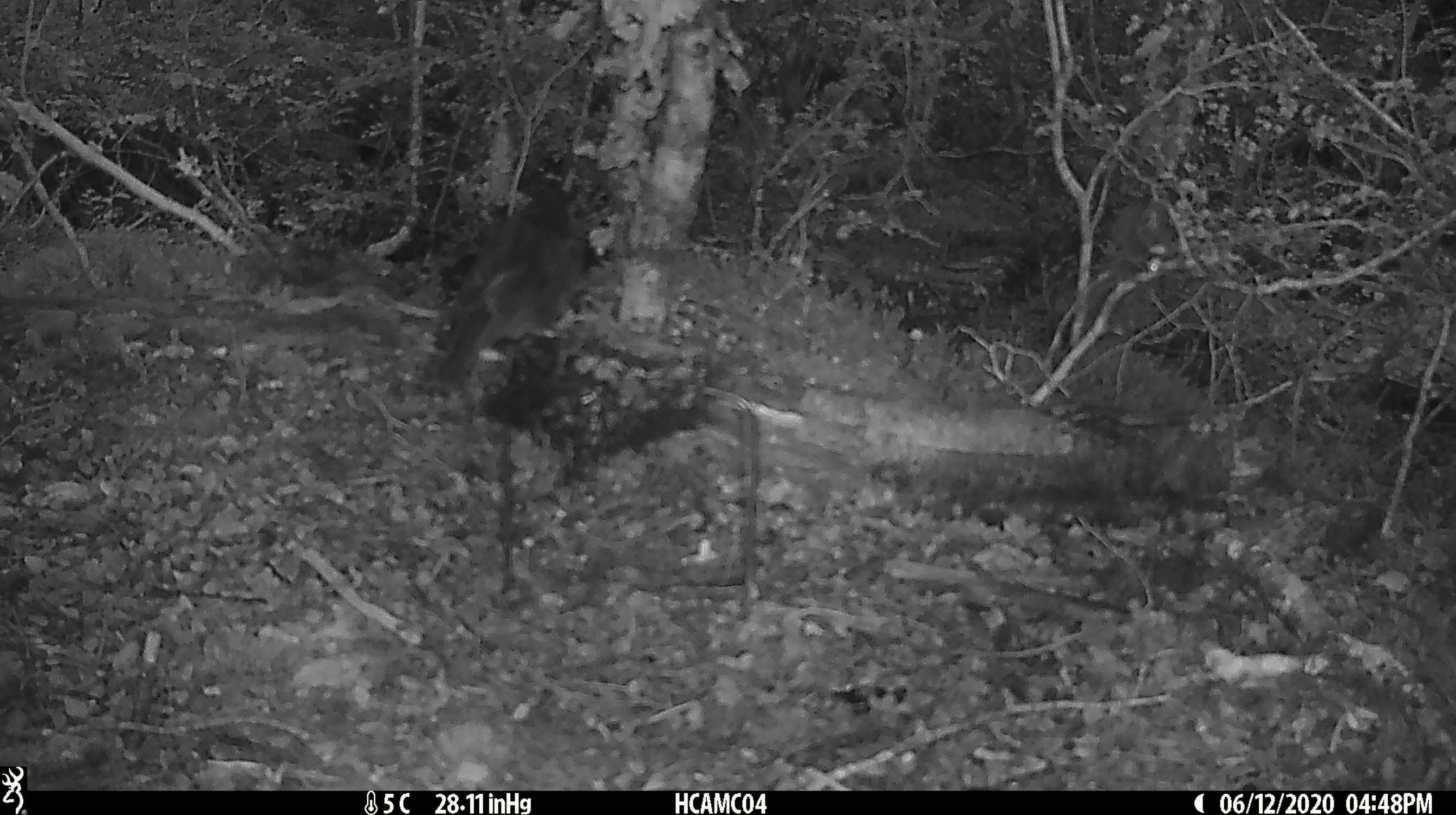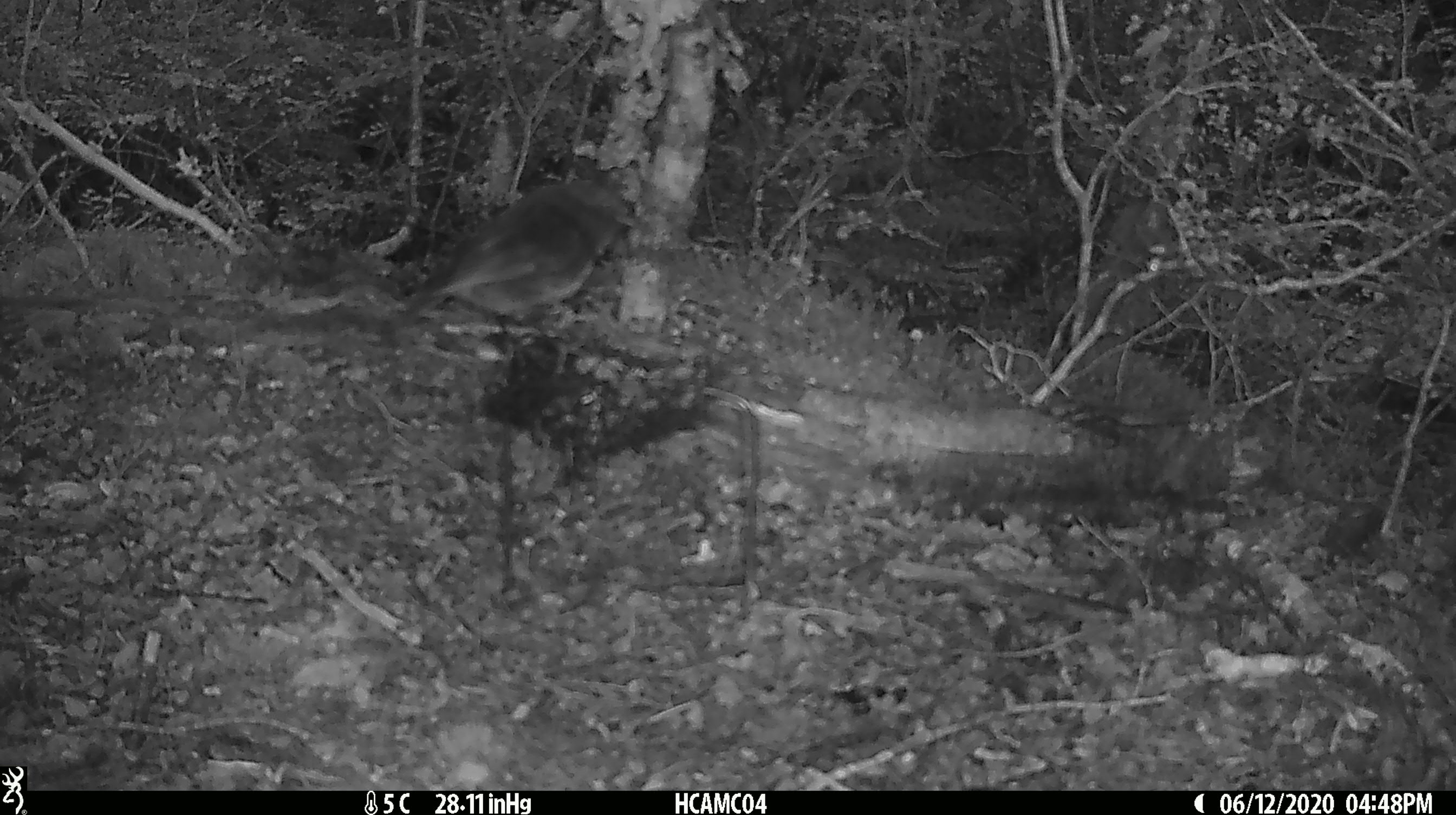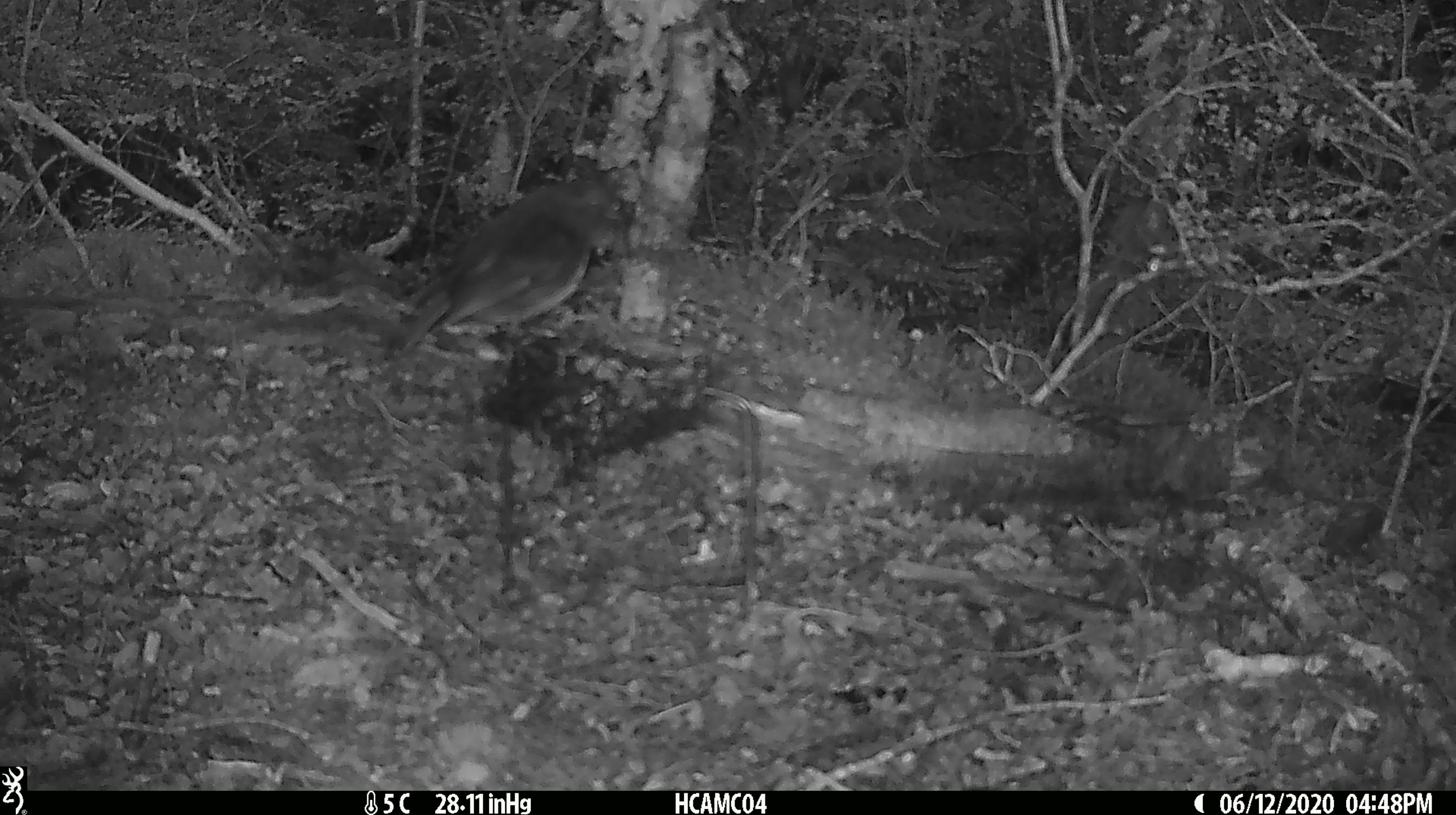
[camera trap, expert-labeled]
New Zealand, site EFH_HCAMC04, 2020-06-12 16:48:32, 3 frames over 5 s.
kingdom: Animalia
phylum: Chordata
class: Aves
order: Passeriformes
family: Petroicidae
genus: Petroica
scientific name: Petroica australis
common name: new zealand robin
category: robin